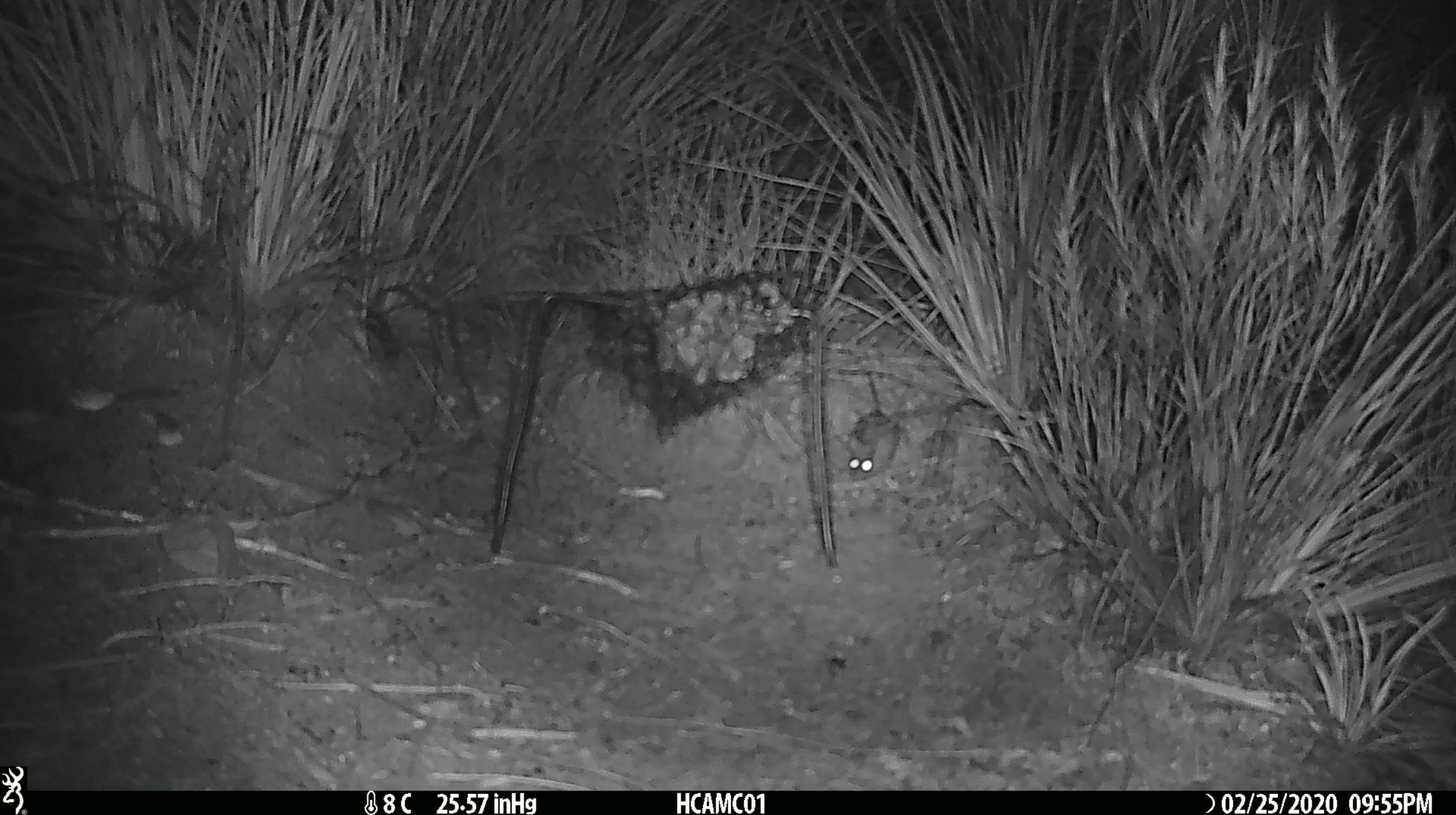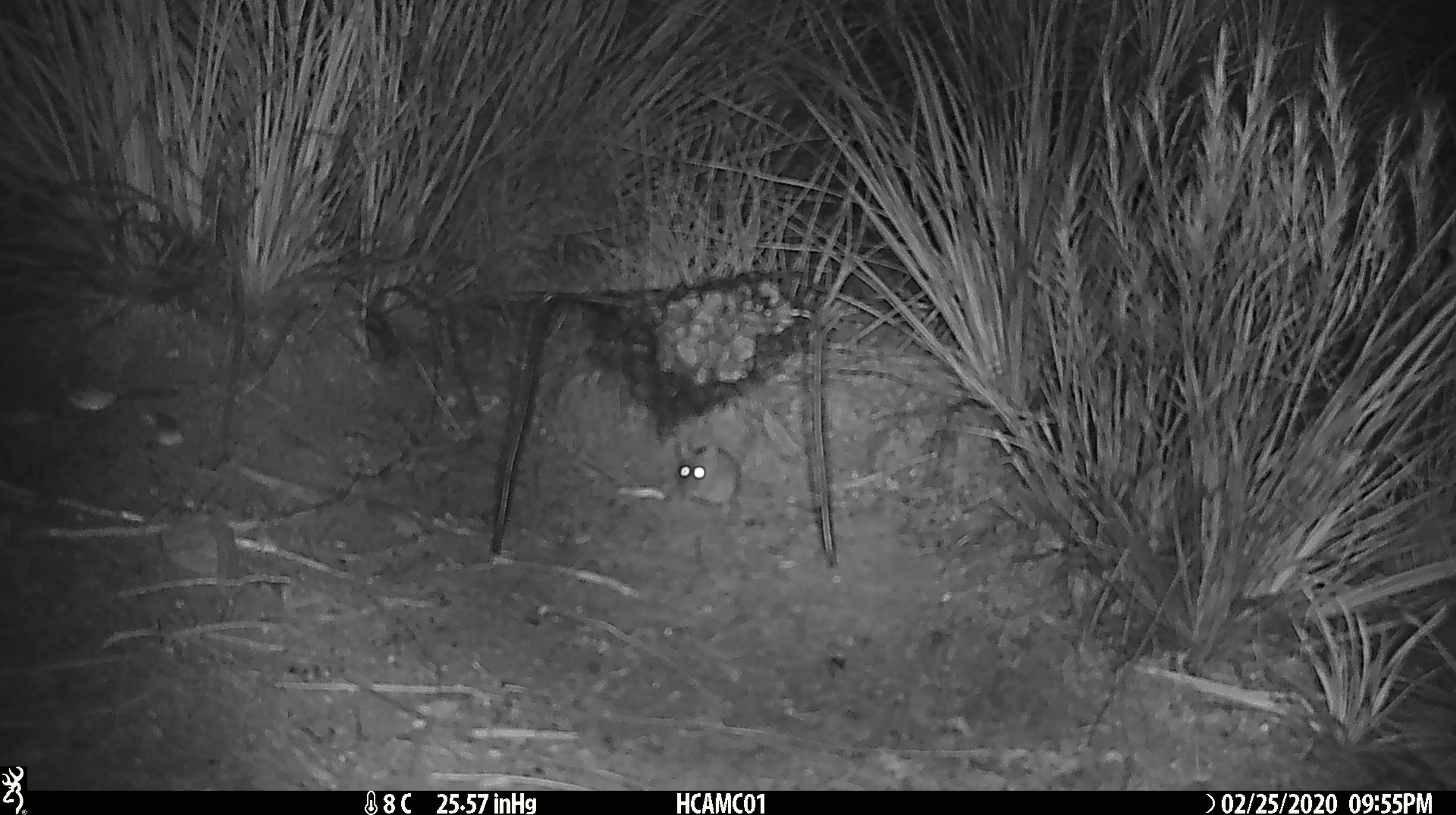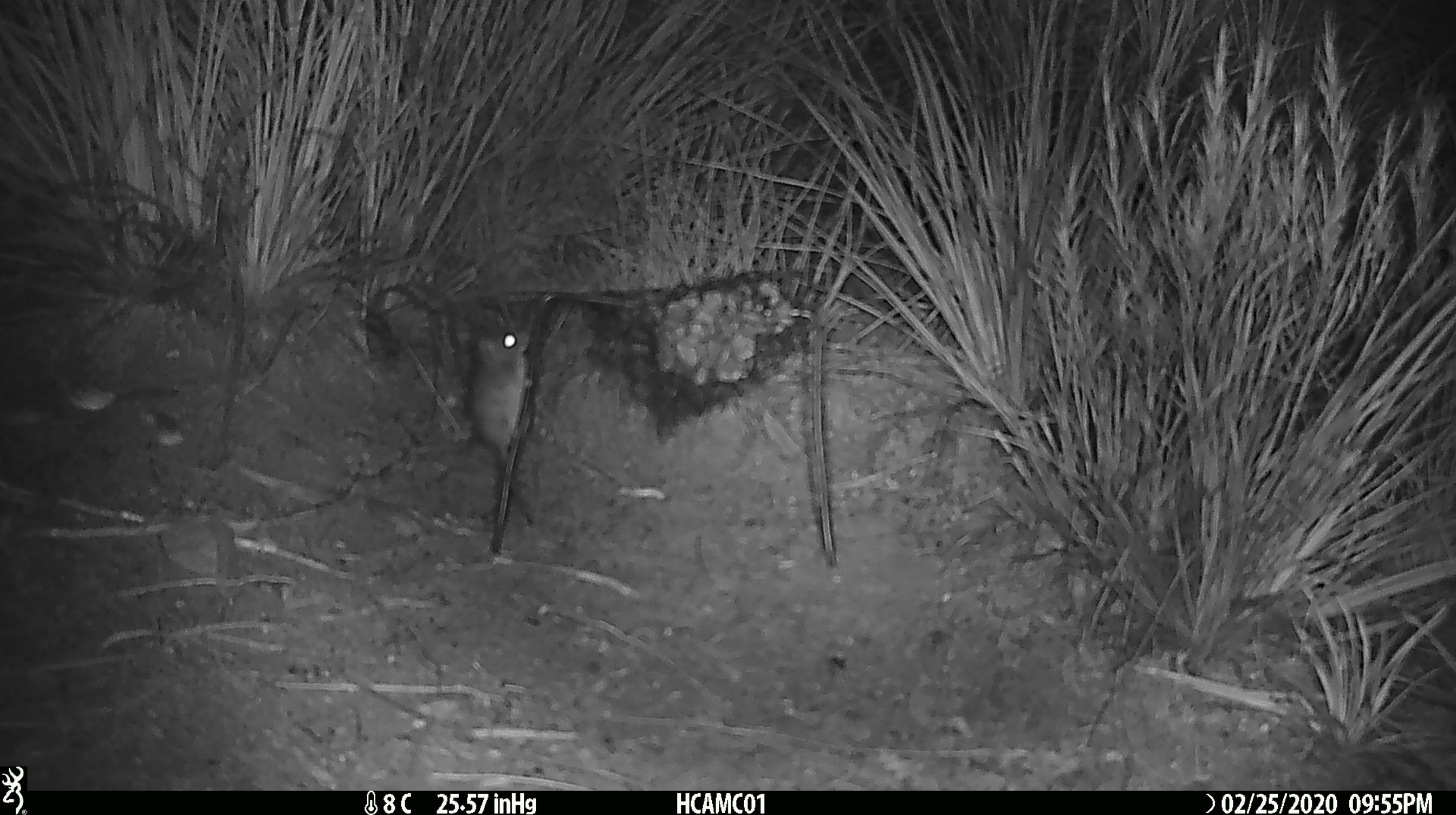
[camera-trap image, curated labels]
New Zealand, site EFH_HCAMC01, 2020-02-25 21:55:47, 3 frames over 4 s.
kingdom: Animalia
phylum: Chordata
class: Mammalia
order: Rodentia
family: Muridae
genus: Mus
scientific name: Mus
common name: mouse